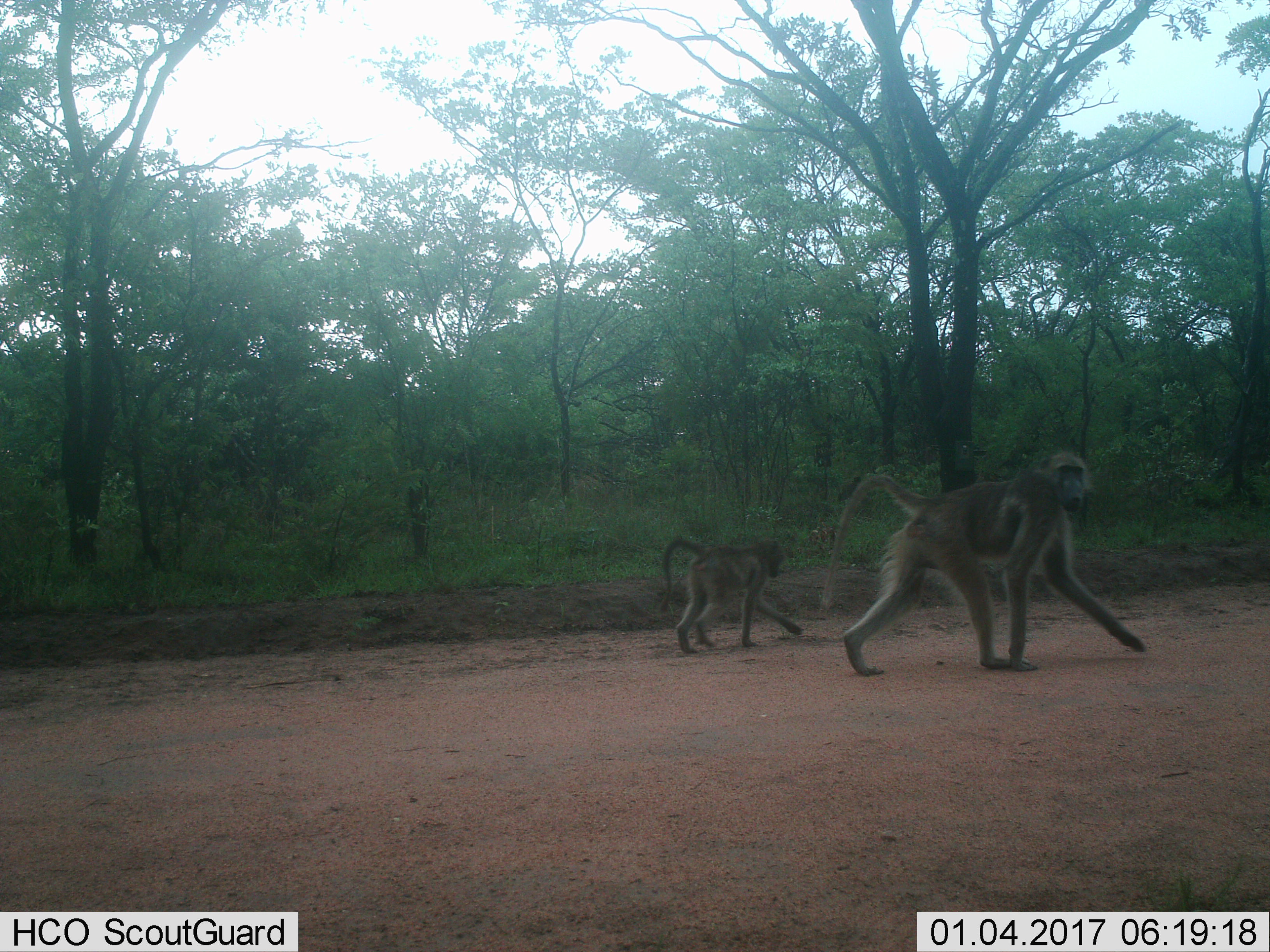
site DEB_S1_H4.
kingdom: Animalia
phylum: Chordata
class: Mammalia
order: Primates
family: Cercopithecidae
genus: Papio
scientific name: Papio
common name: baboon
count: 2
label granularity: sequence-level